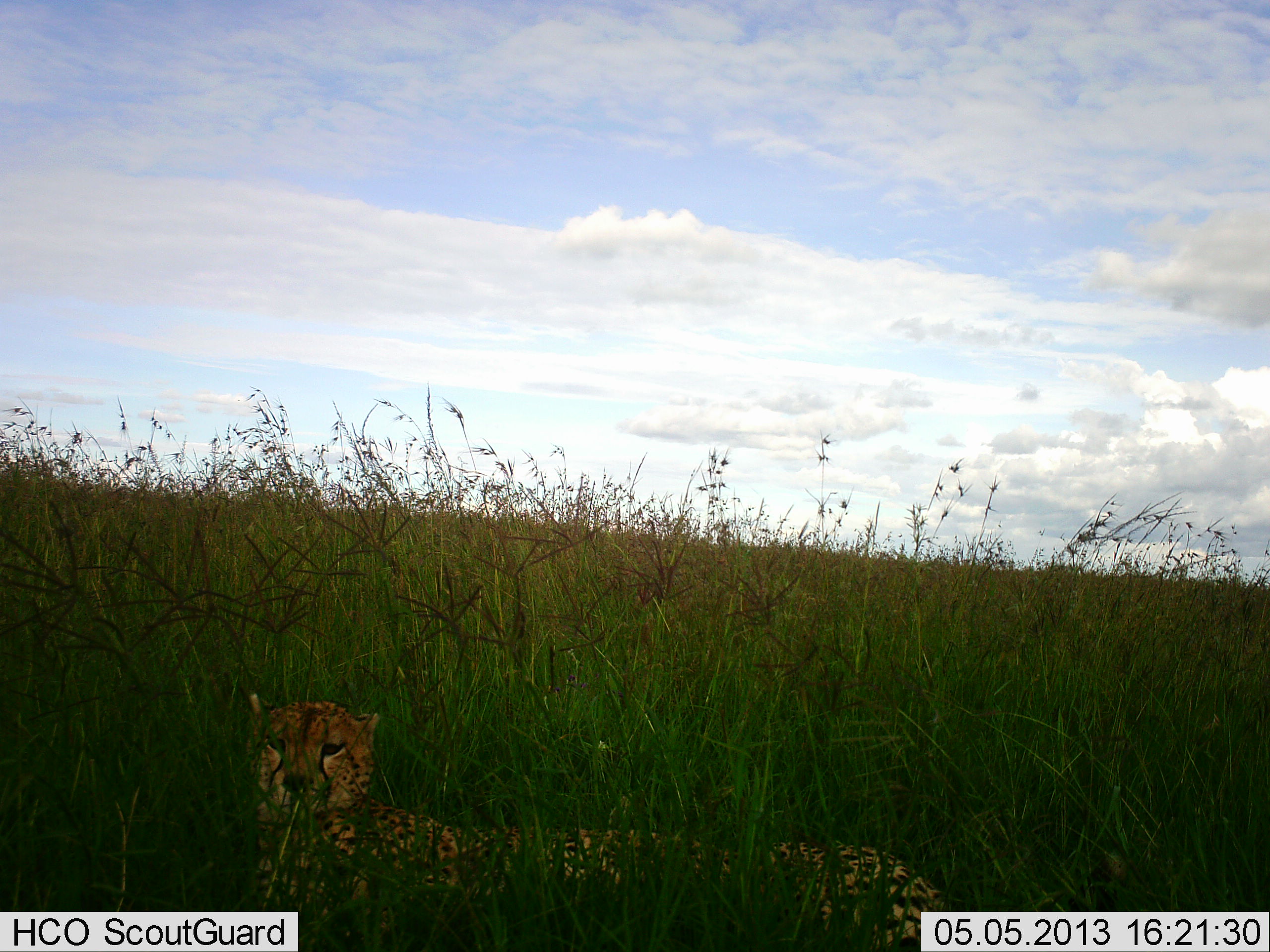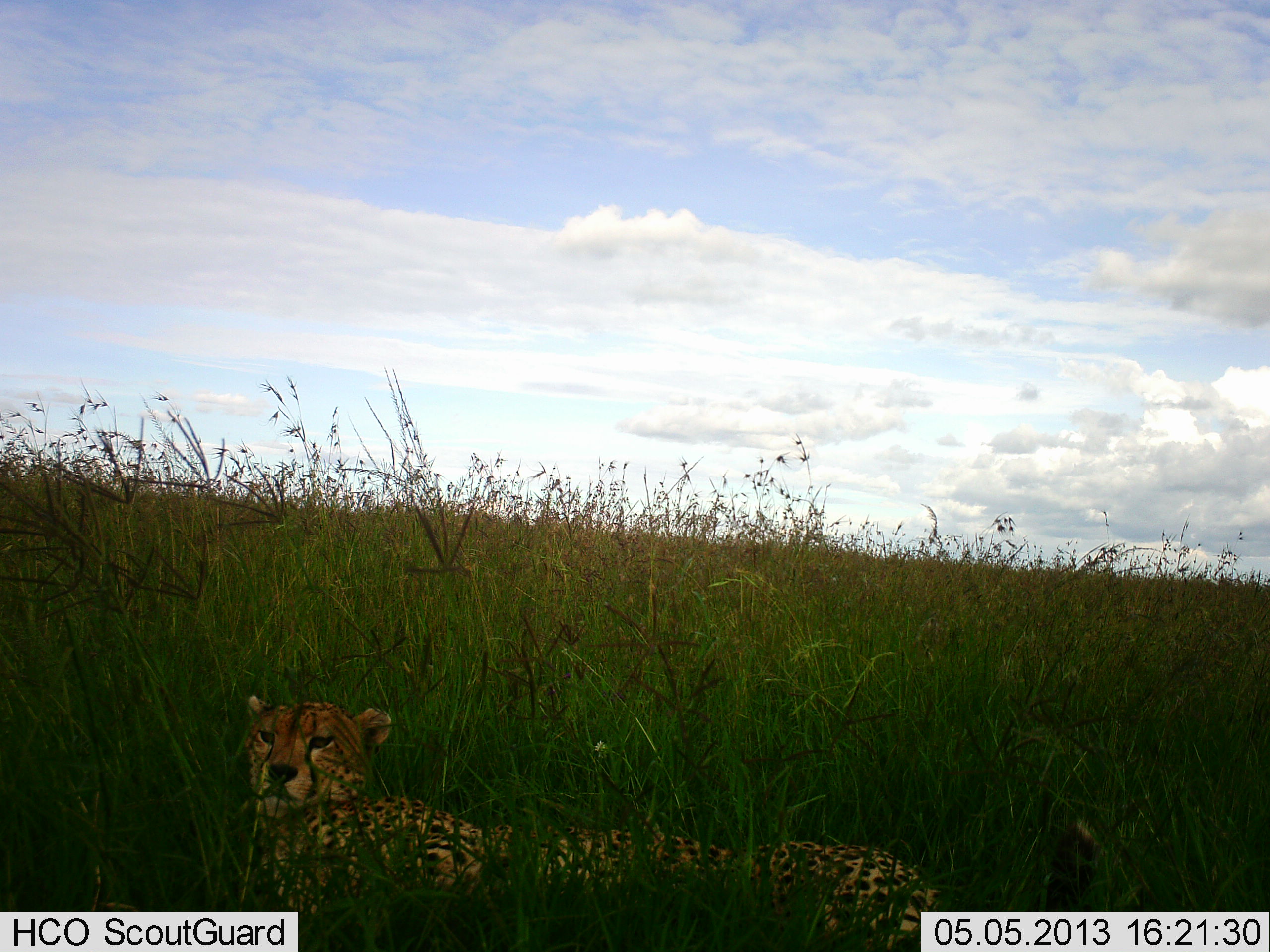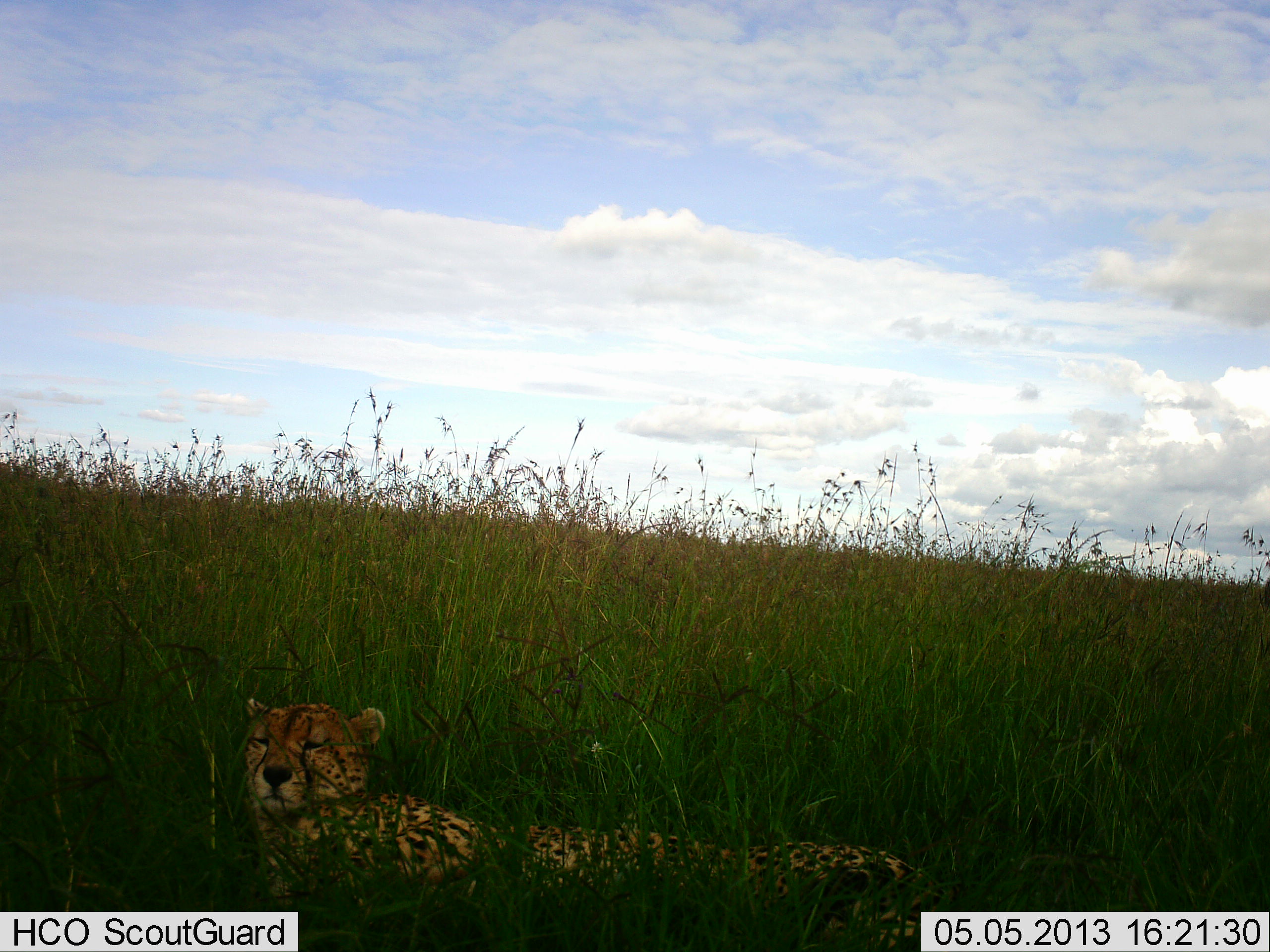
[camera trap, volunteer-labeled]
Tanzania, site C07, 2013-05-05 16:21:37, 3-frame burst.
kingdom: Animalia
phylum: Chordata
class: Mammalia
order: Carnivora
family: Felidae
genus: Acinonyx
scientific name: Acinonyx jubatus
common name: cheetah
Cheetah (Acinonyx jubatus), count 1. Behavior (volunteer vote fractions): standing 0%, resting 100%, moving 0%, interacting 0%. Young present (vote fraction): 0%. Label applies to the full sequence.